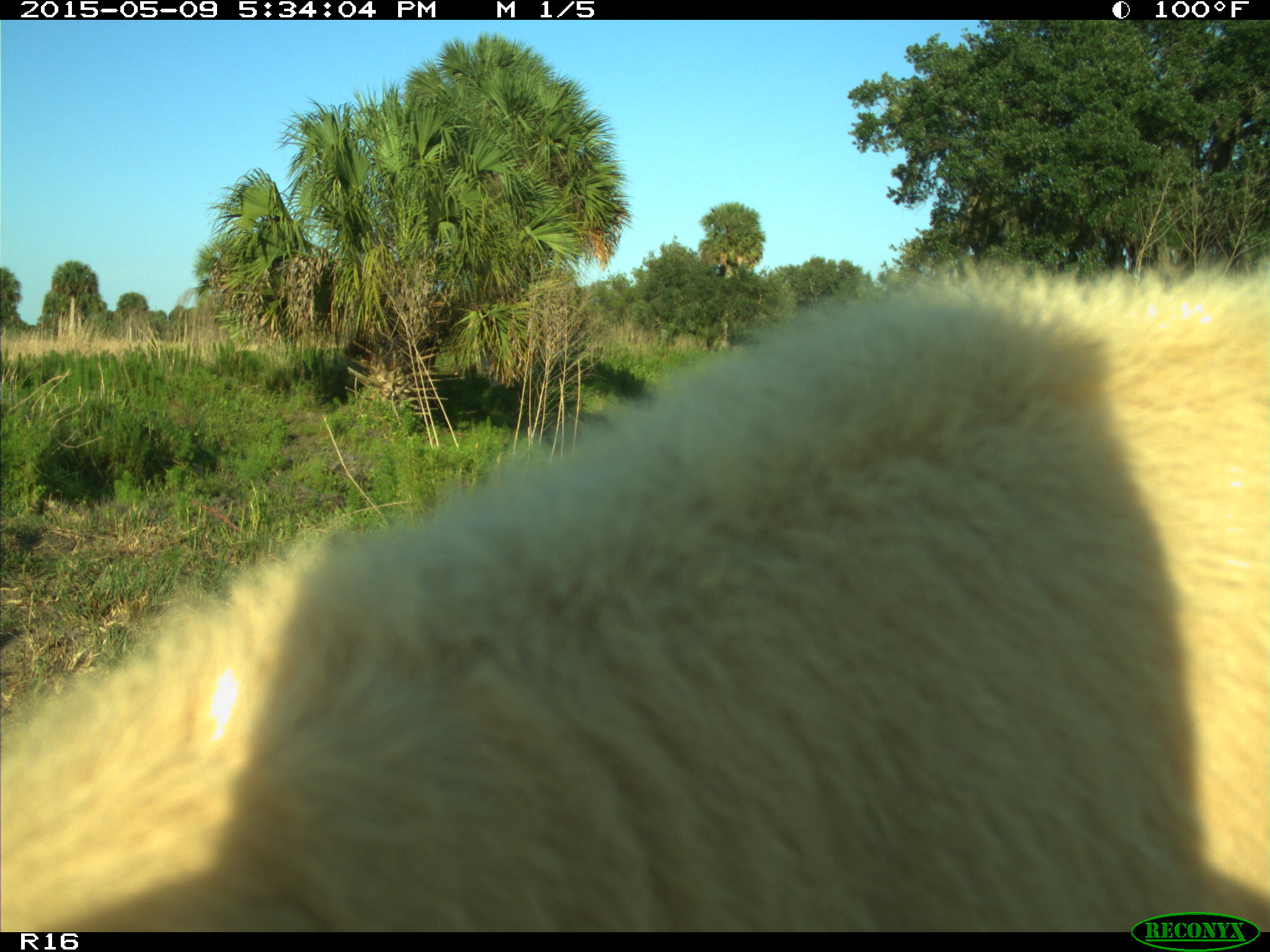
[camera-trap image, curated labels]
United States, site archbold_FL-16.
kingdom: Animalia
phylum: Chordata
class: Mammalia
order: Artiodactyla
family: Suidae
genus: Sus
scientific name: Sus scrofa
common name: wild boar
Sus scrofa (wild boar).